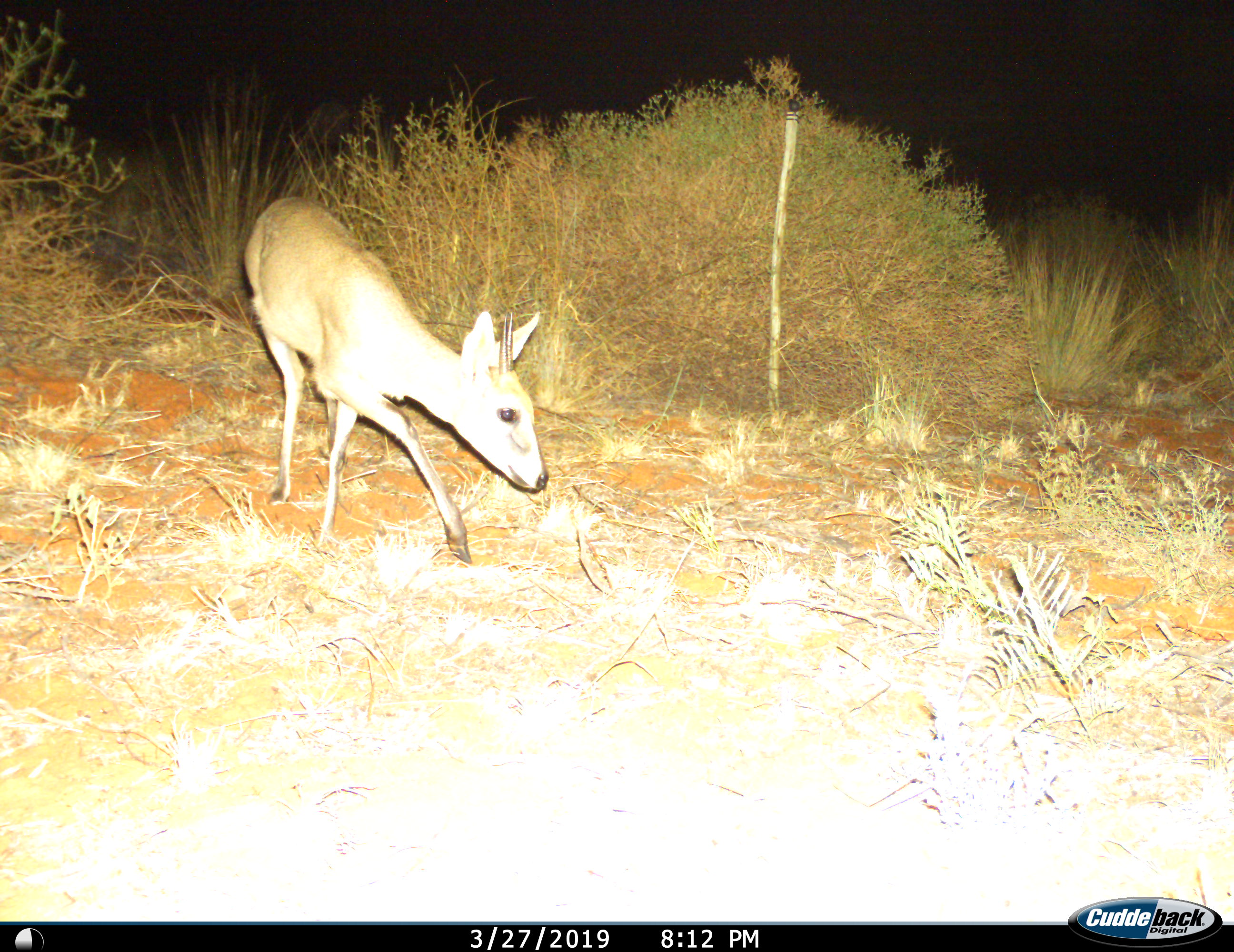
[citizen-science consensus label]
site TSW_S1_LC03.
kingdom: Animalia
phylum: Chordata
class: Mammalia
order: Artiodactyla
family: Bovidae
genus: Sylvicapra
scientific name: Sylvicapra grimmia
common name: common duiker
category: duikercommongrey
Duikercommongrey (common duiker) (Sylvicapra grimmia), count 1. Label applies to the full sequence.